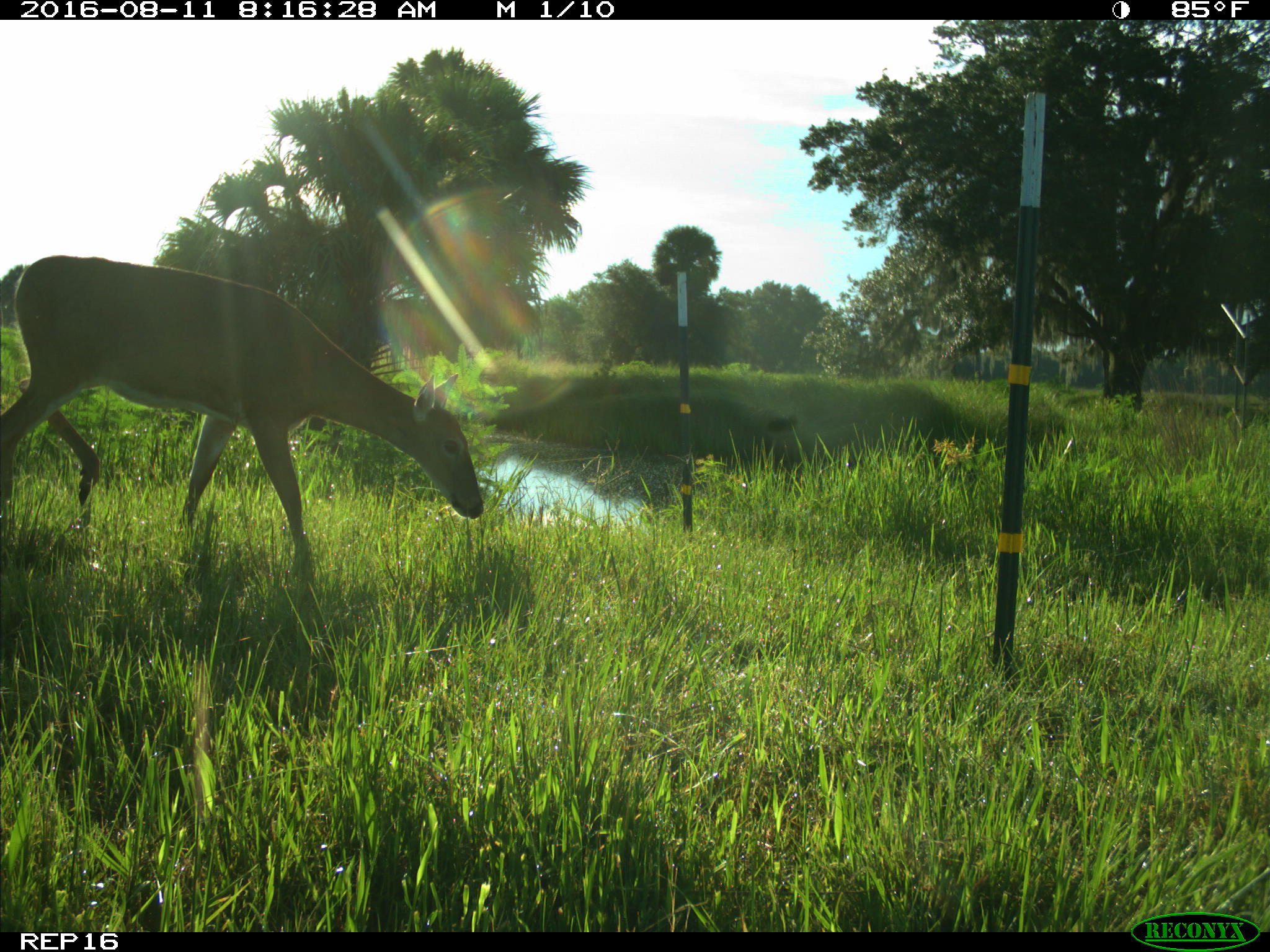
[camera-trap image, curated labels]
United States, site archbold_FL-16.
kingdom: Animalia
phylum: Chordata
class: Mammalia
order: Artiodactyla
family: Cervidae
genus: Odocoileus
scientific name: Odocoileus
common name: deer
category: unidentified deer